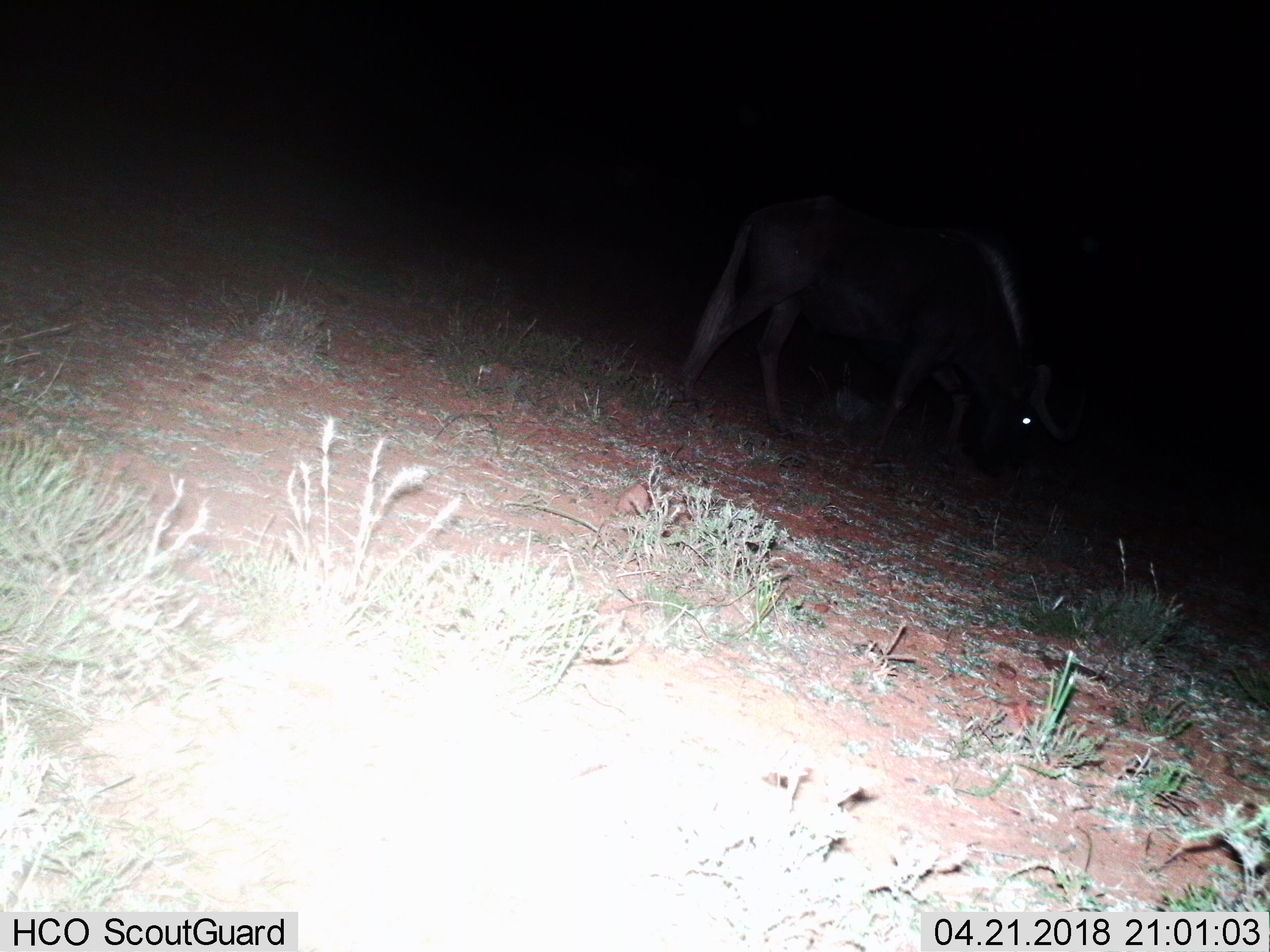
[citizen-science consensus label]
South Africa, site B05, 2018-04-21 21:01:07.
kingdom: Animalia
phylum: Chordata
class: Mammalia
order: Artiodactyla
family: Bovidae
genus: Connochaetes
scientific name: Connochaetes gnou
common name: black wildebeest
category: wildebeestblack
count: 1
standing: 0%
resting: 0%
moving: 25%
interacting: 0%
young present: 0%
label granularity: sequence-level